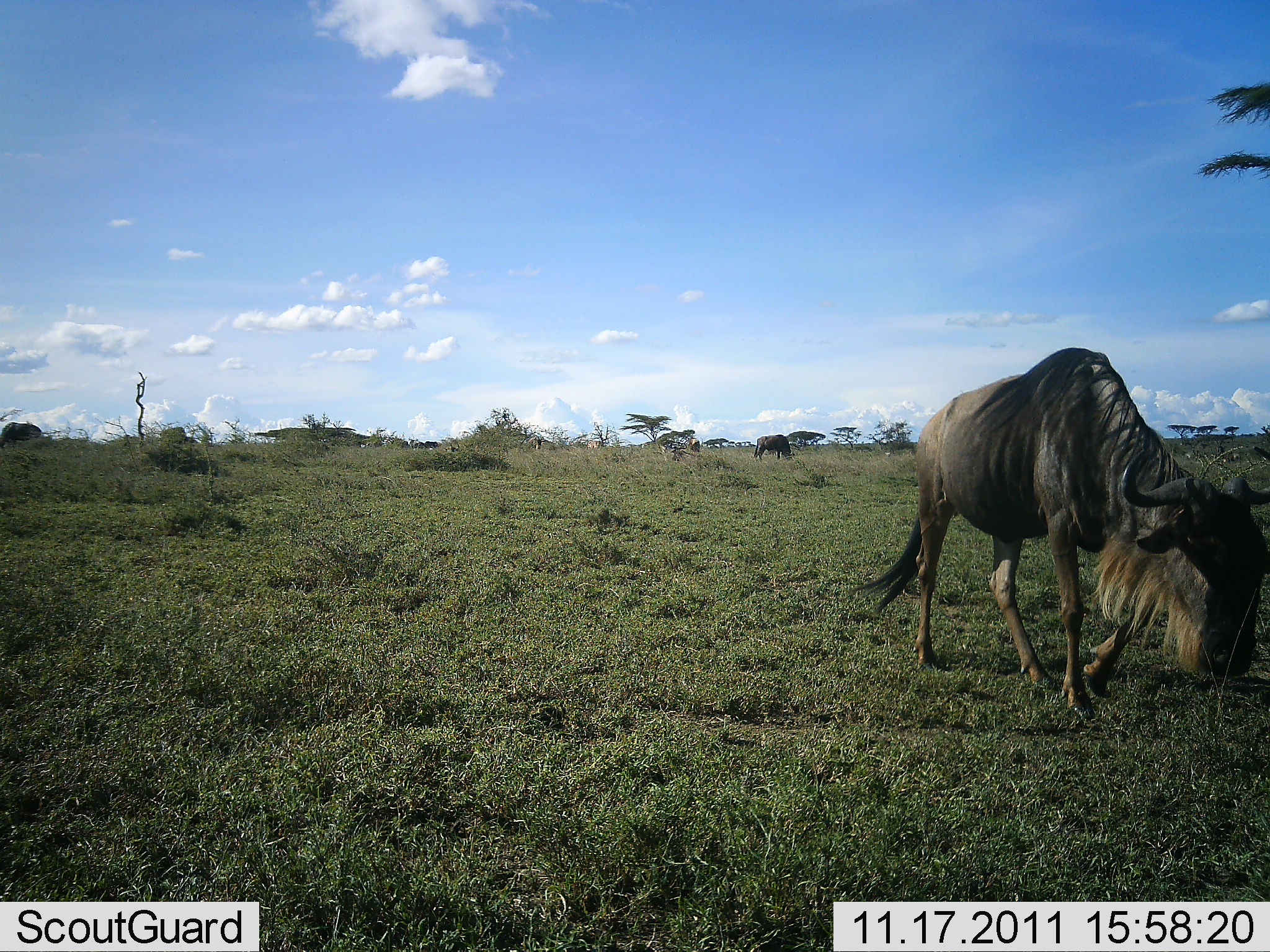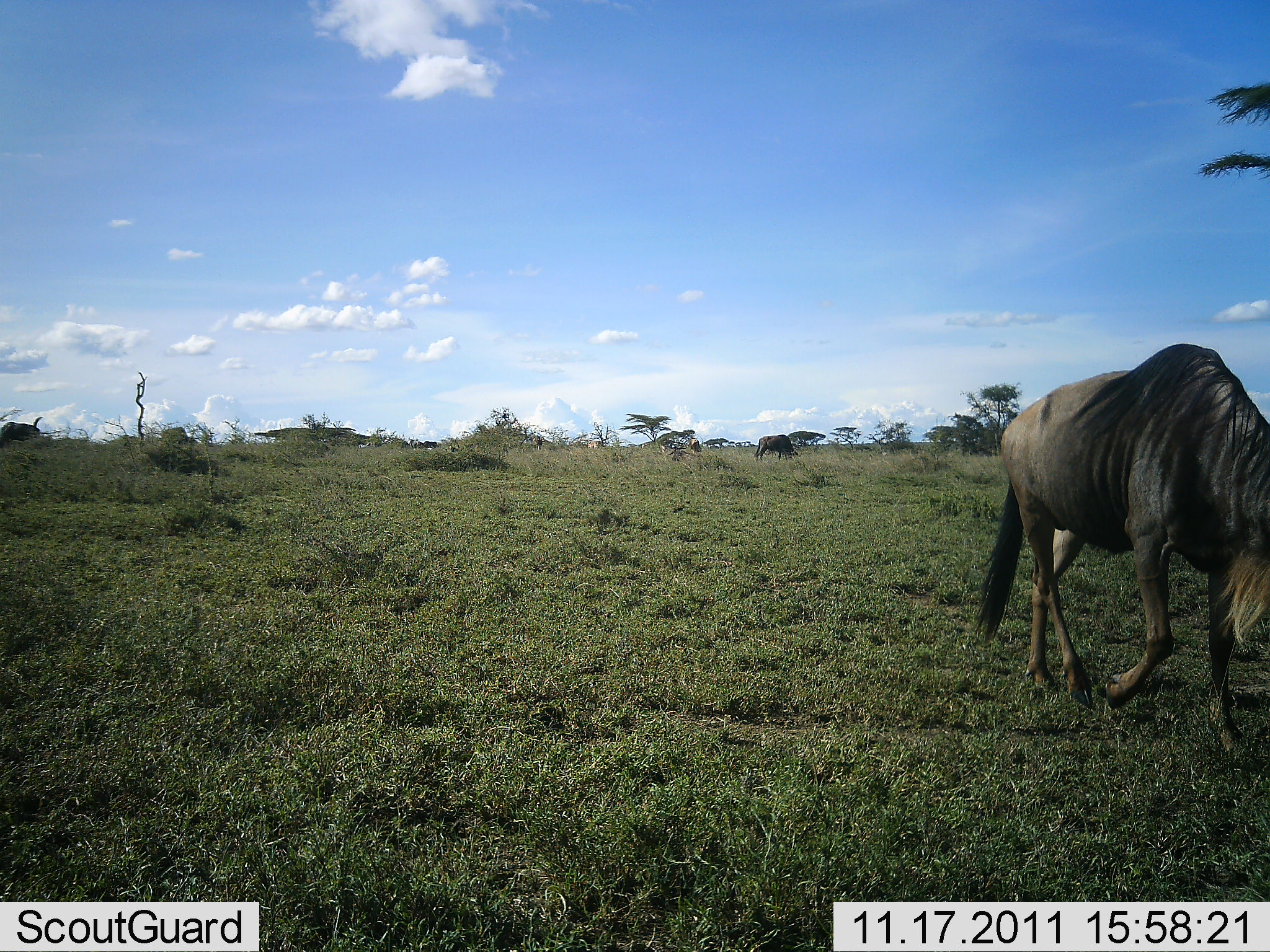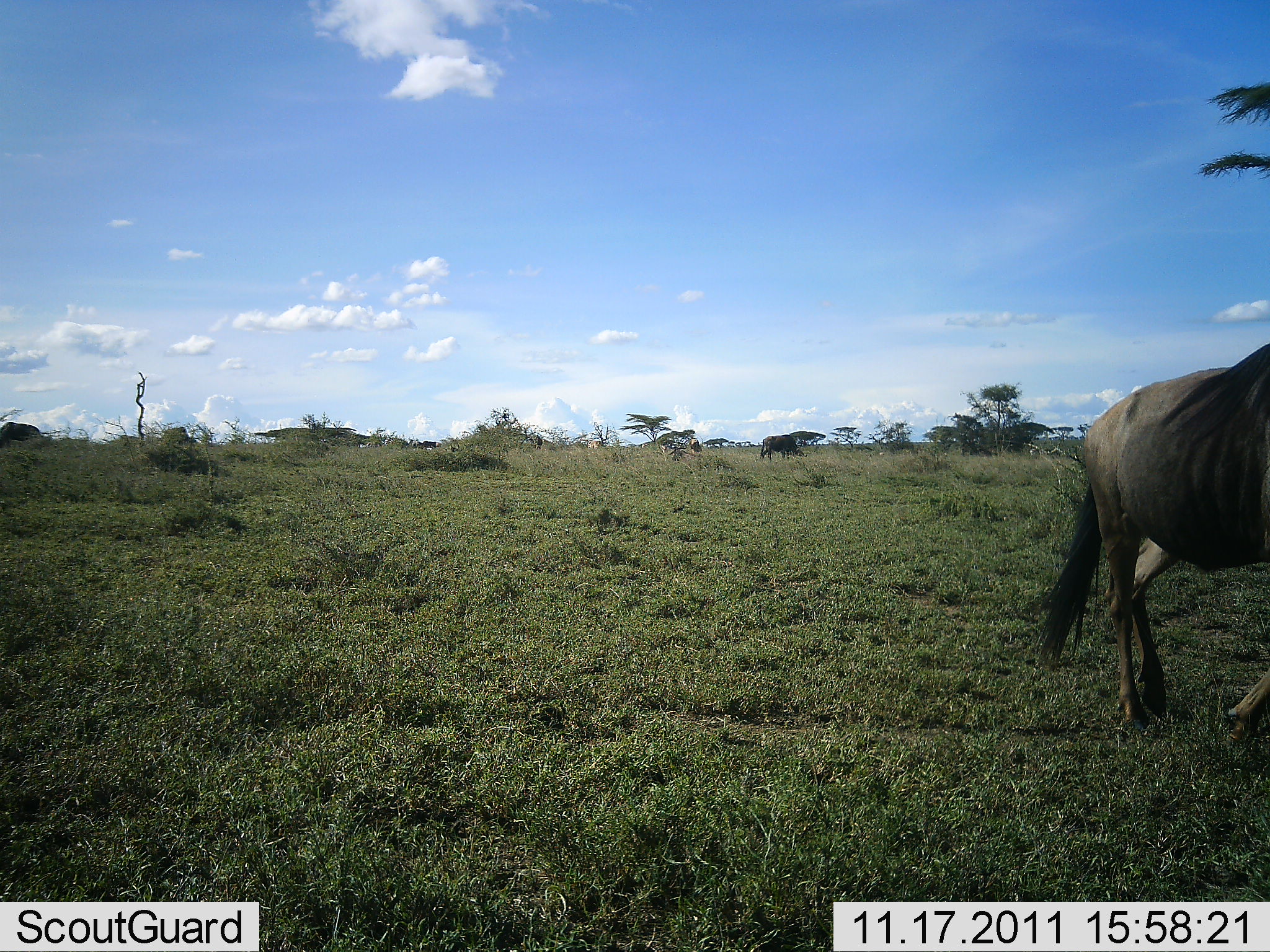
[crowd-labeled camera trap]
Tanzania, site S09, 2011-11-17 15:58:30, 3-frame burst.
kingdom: Animalia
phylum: Chordata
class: Mammalia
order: Artiodactyla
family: Bovidae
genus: Connochaetes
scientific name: Connochaetes taurinus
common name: blue wildebeest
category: wildebeest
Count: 2.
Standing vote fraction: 13%.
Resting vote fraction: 0%.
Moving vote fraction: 100%.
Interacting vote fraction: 0%.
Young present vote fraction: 0%.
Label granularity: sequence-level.